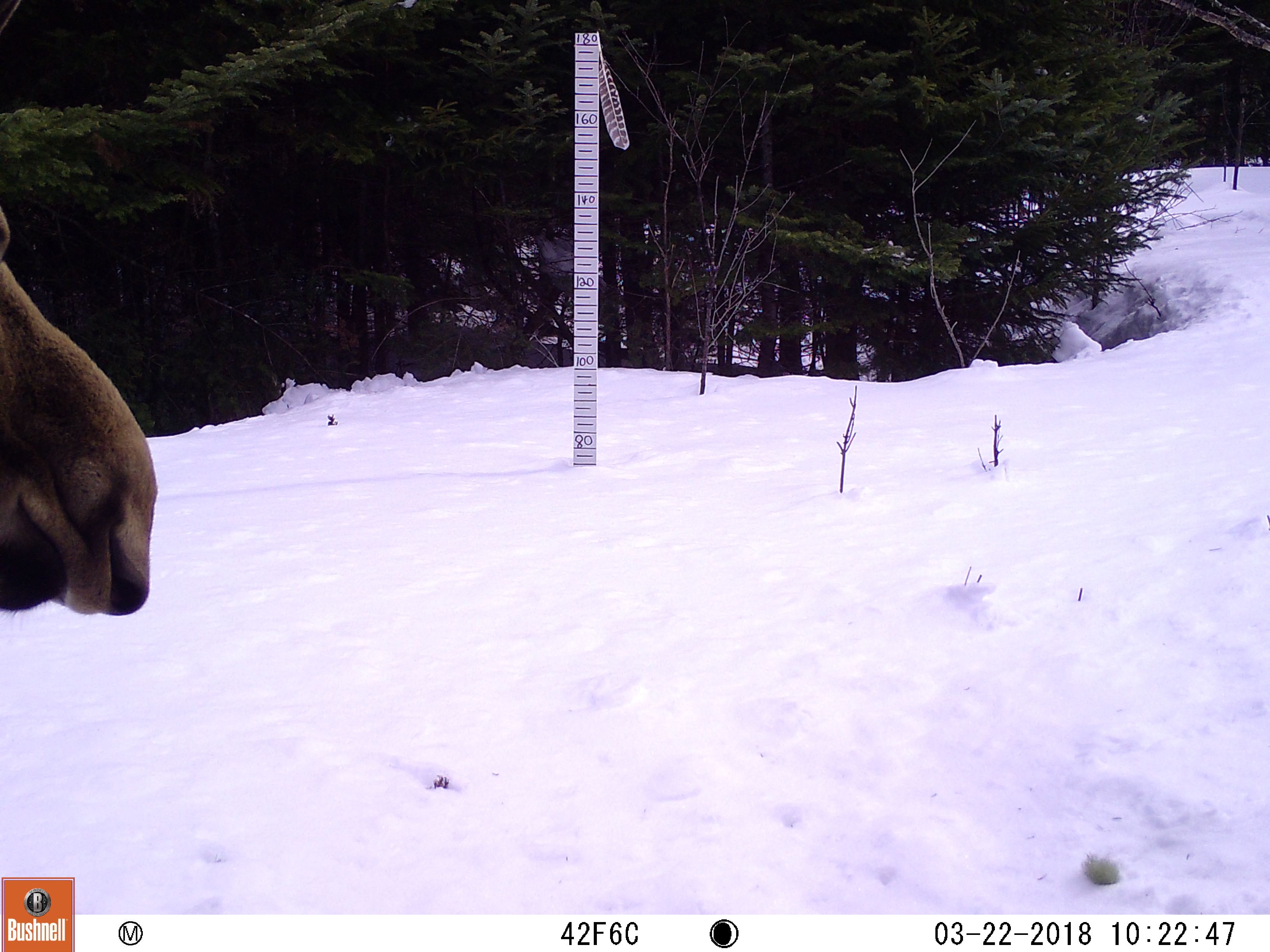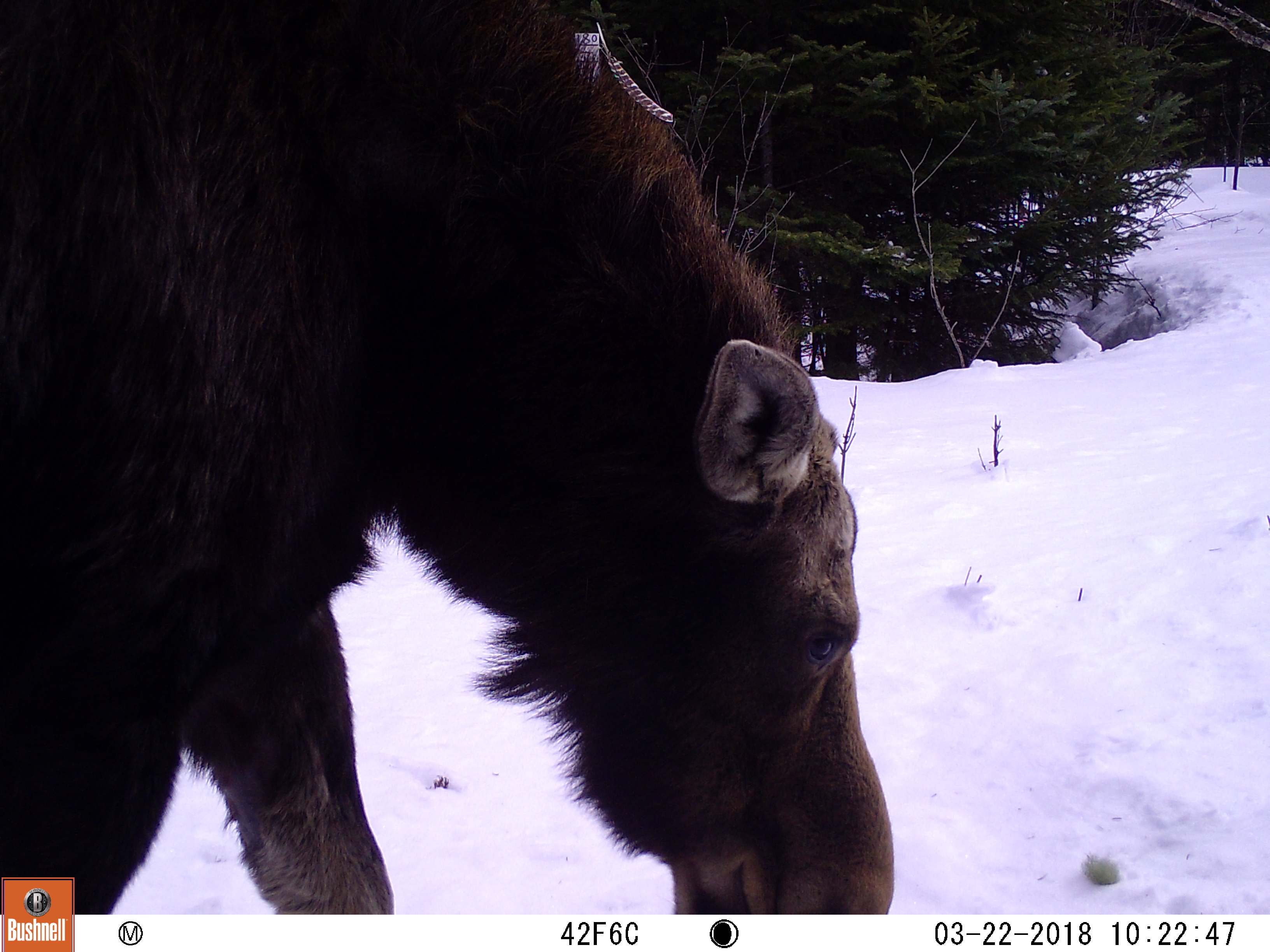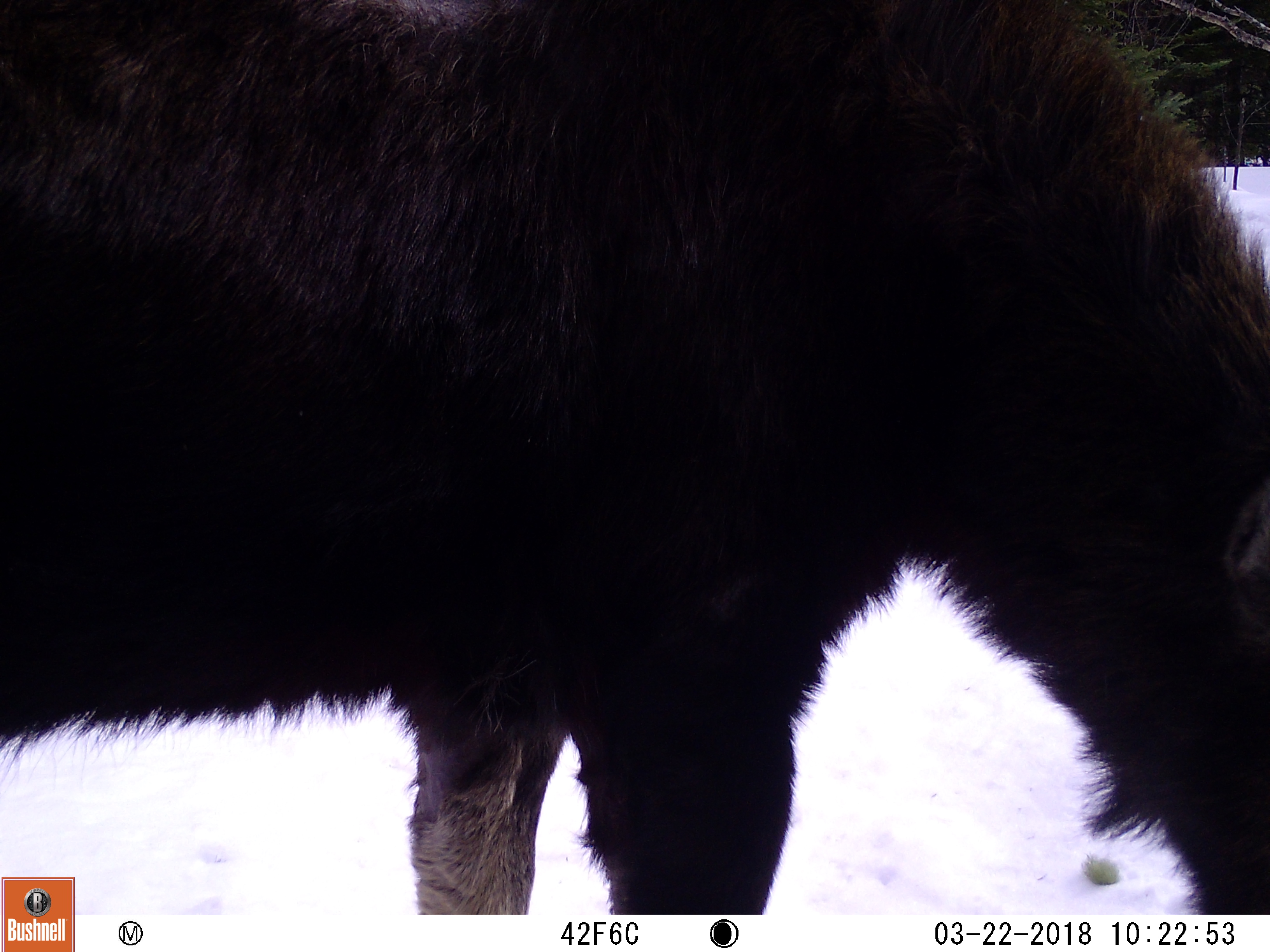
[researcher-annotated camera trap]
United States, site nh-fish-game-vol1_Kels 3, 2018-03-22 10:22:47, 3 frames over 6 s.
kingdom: Animalia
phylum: Chordata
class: Mammalia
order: Artiodactyla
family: Cervidae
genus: Alces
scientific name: Alces alces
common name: moose